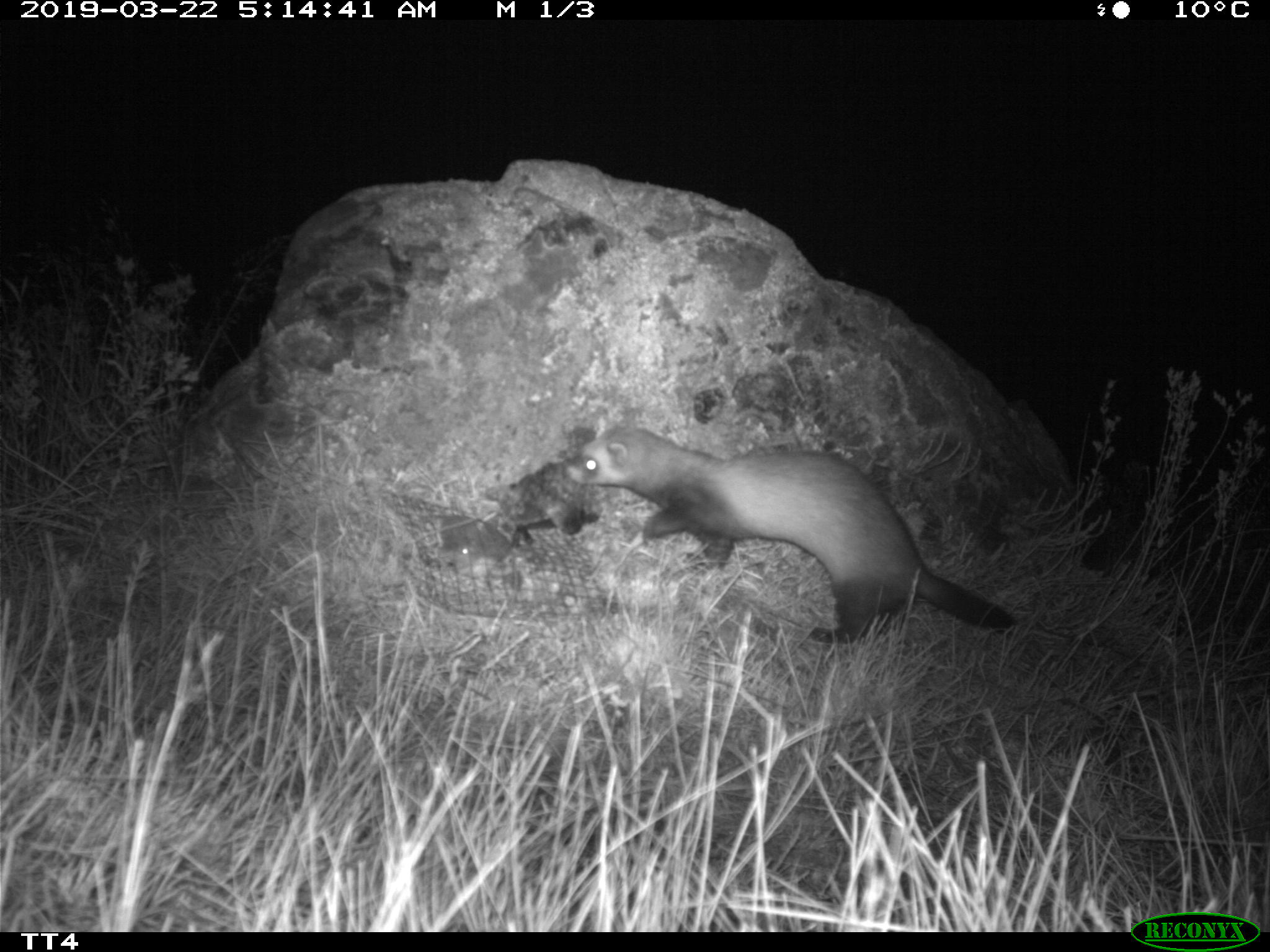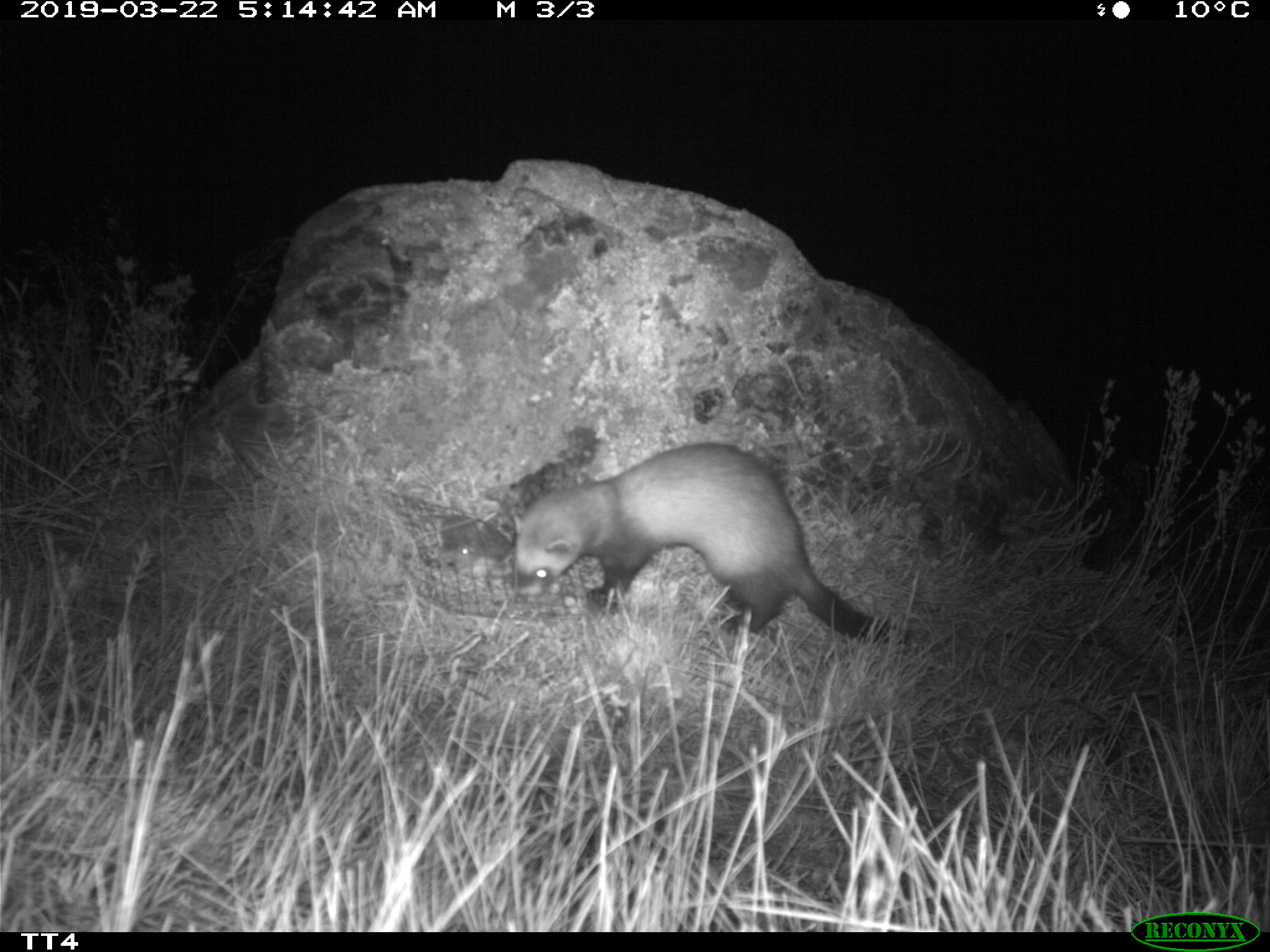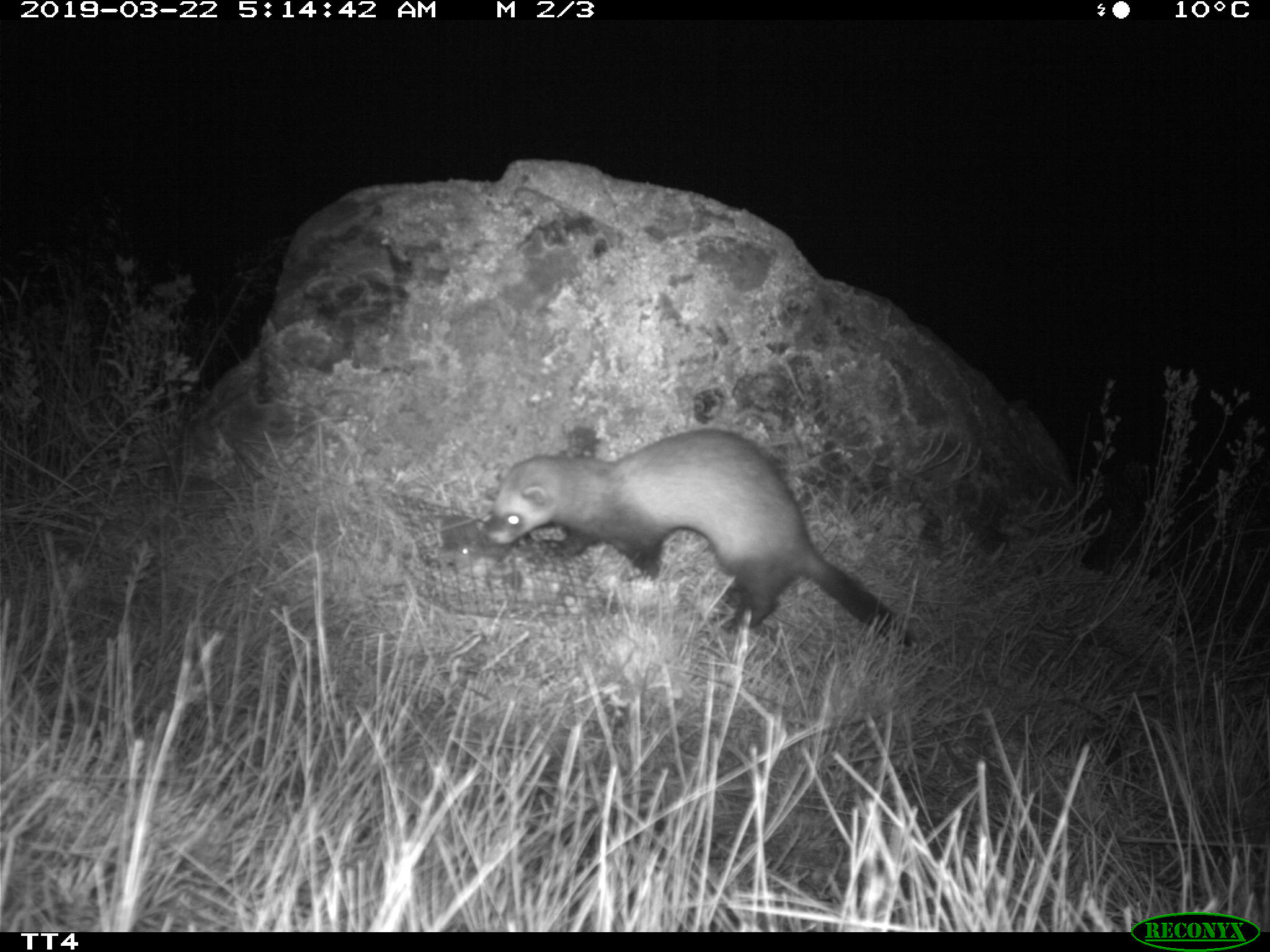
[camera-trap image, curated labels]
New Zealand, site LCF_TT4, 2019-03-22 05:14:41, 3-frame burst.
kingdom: Animalia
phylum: Chordata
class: Mammalia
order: Carnivora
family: Mustelidae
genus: Mustela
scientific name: Mustela furo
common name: ferret